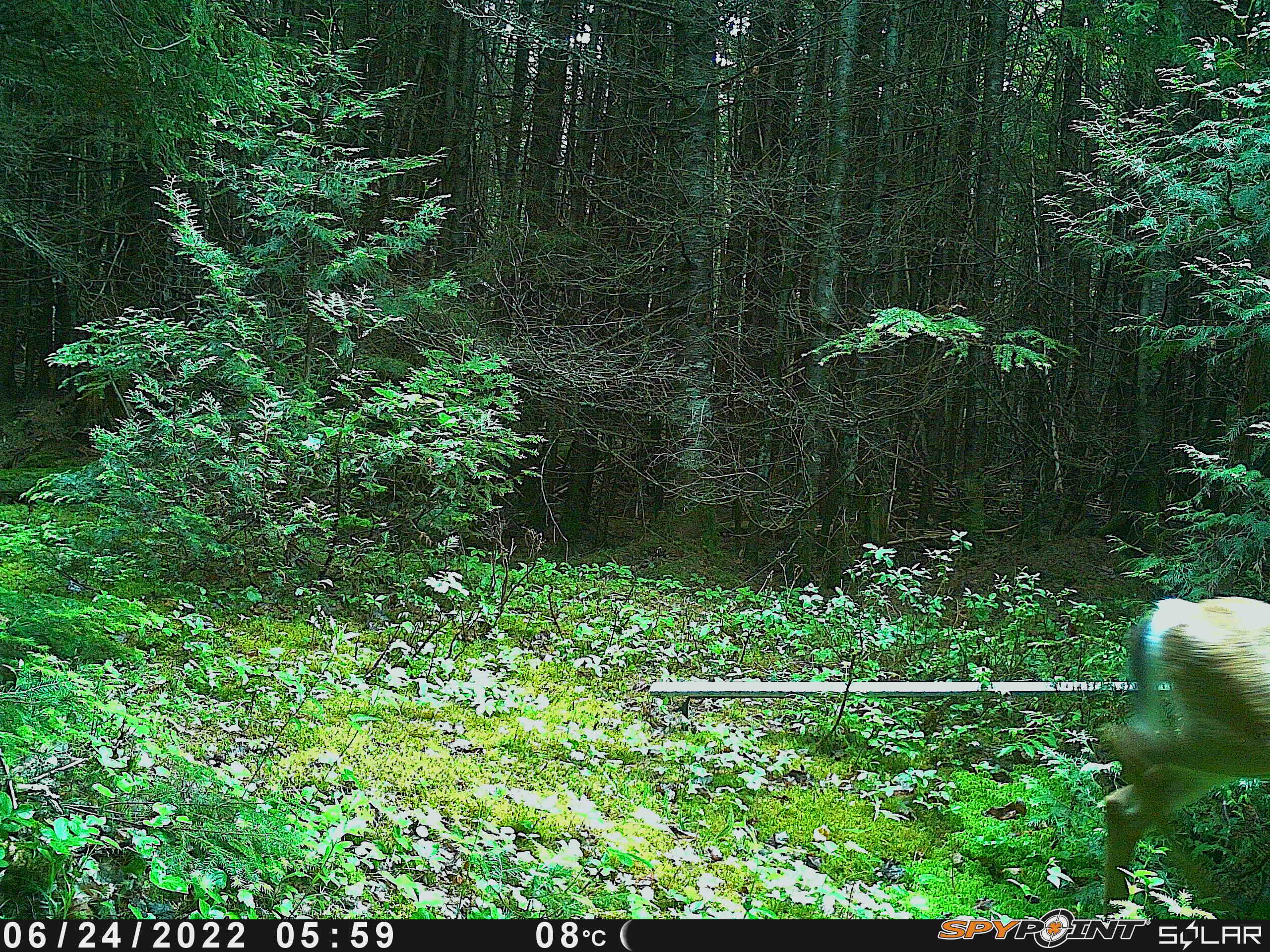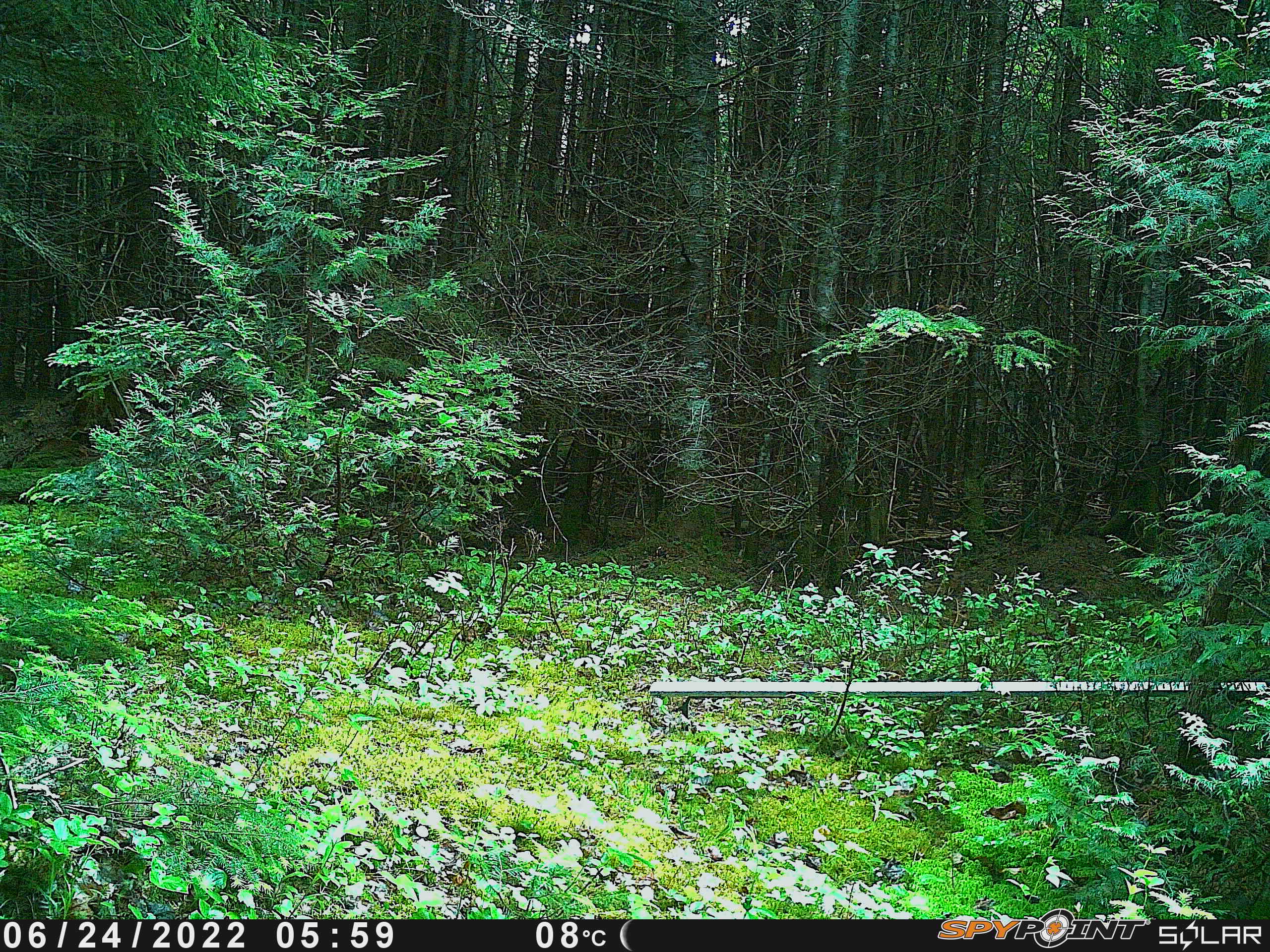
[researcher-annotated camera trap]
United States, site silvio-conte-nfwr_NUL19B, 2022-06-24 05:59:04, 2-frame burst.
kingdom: Animalia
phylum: Chordata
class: Mammalia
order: Artiodactyla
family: Cervidae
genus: Odocoileus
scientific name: Odocoileus virginianus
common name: white-tailed deer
White-tailed deer (Odocoileus virginianus).